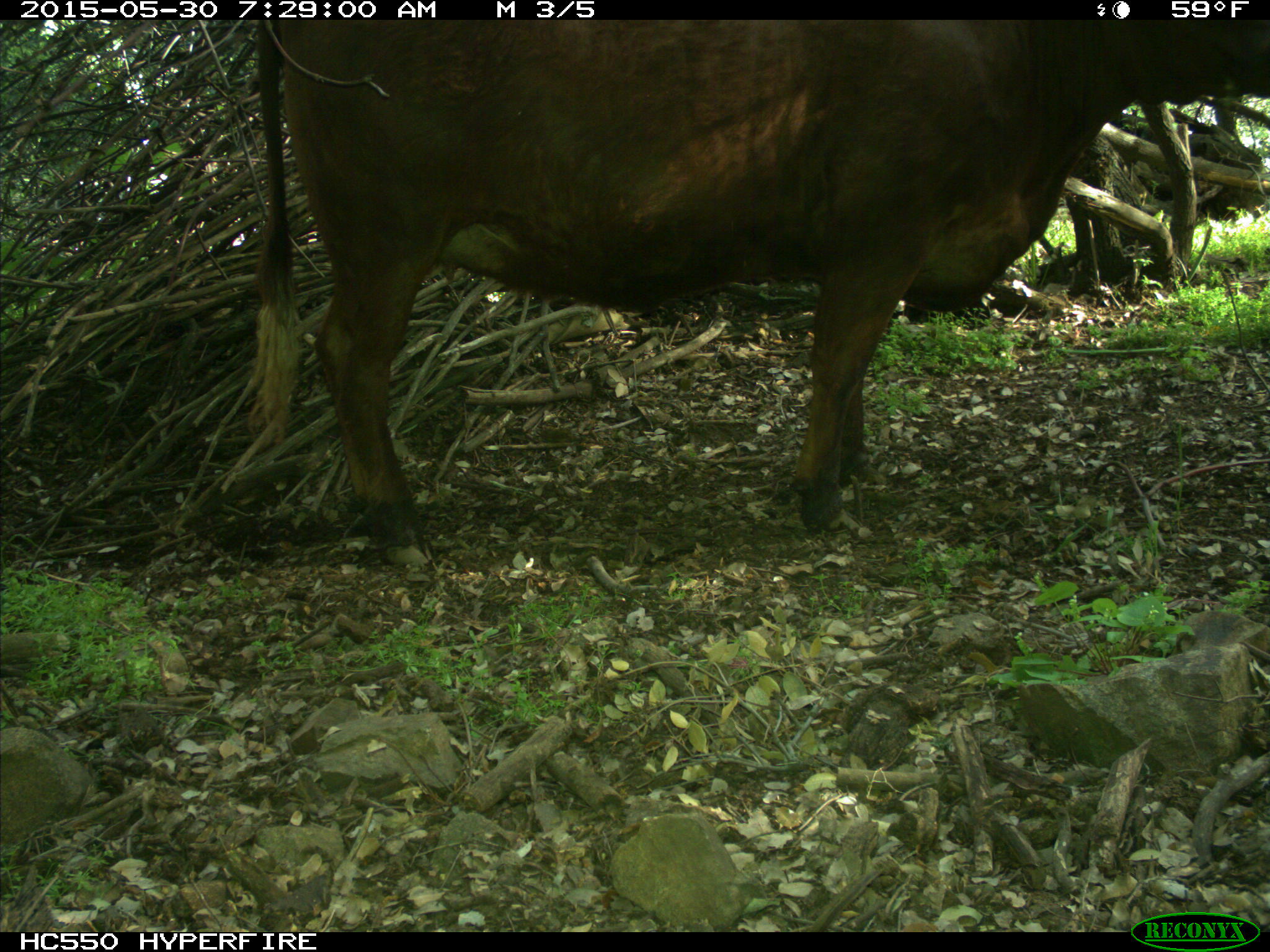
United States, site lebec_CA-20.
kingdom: Animalia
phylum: Chordata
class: Mammalia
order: Artiodactyla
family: Bovidae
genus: Bos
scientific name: Bos taurus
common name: domestic cow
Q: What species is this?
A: Bos taurus (domestic cow).